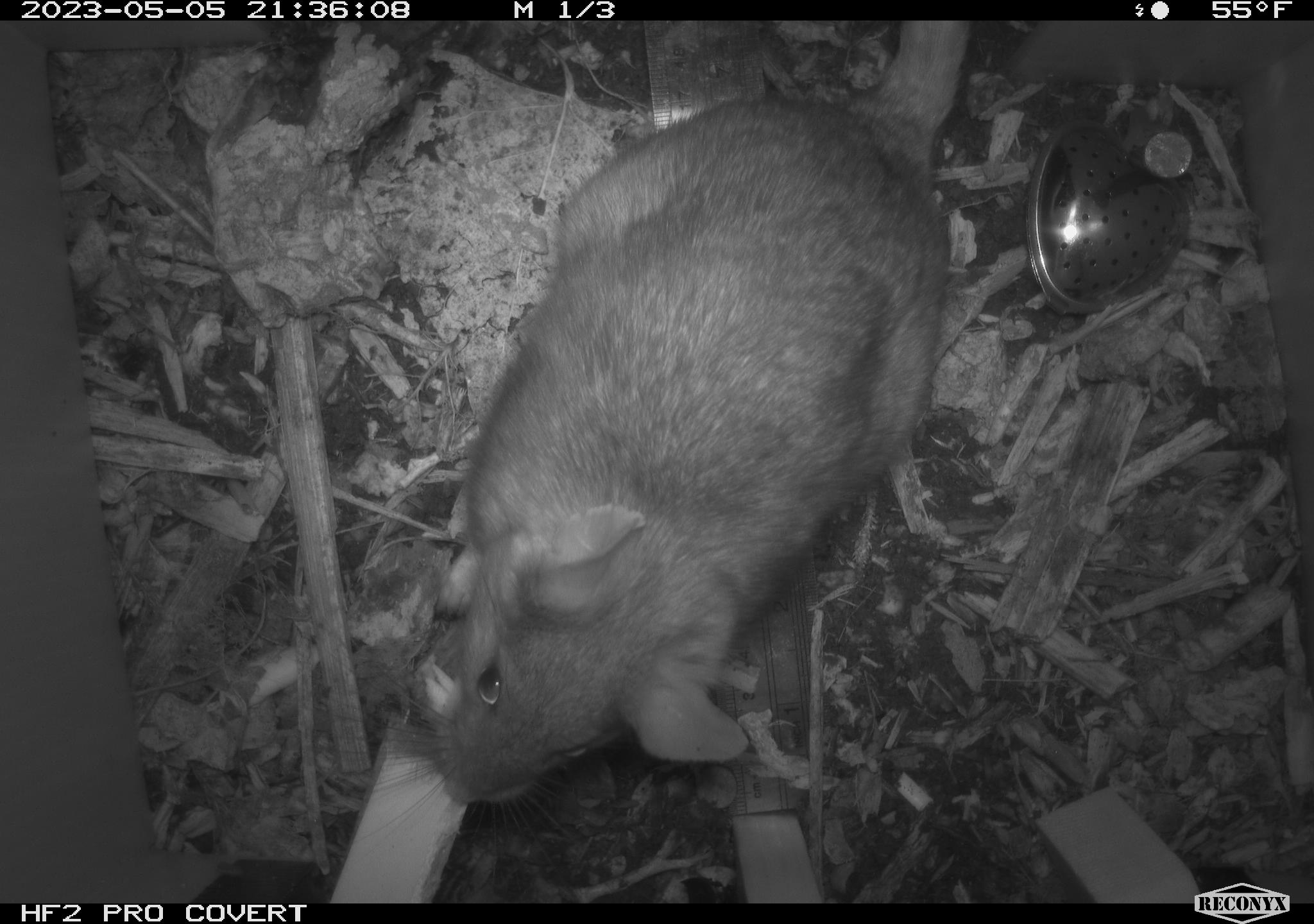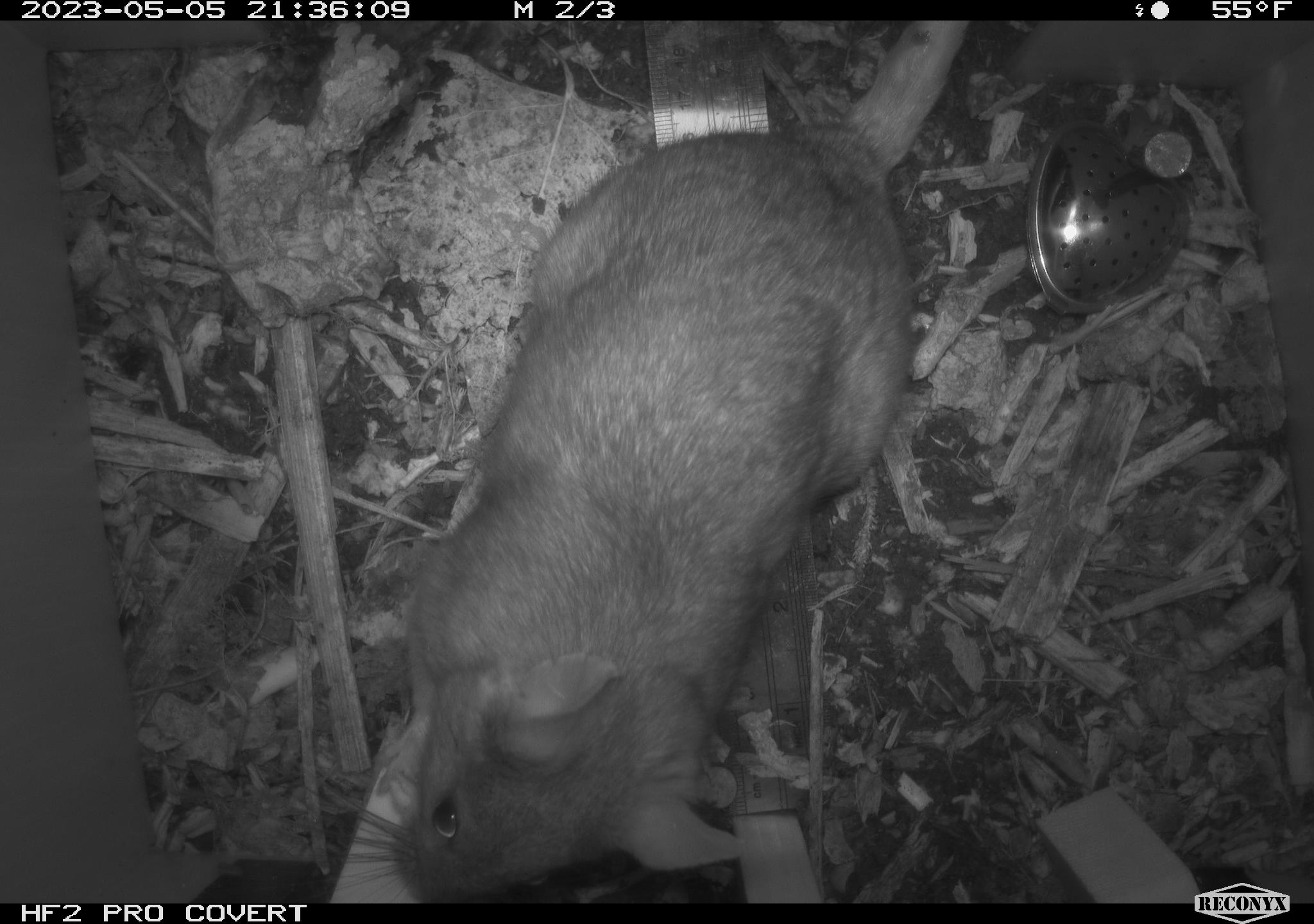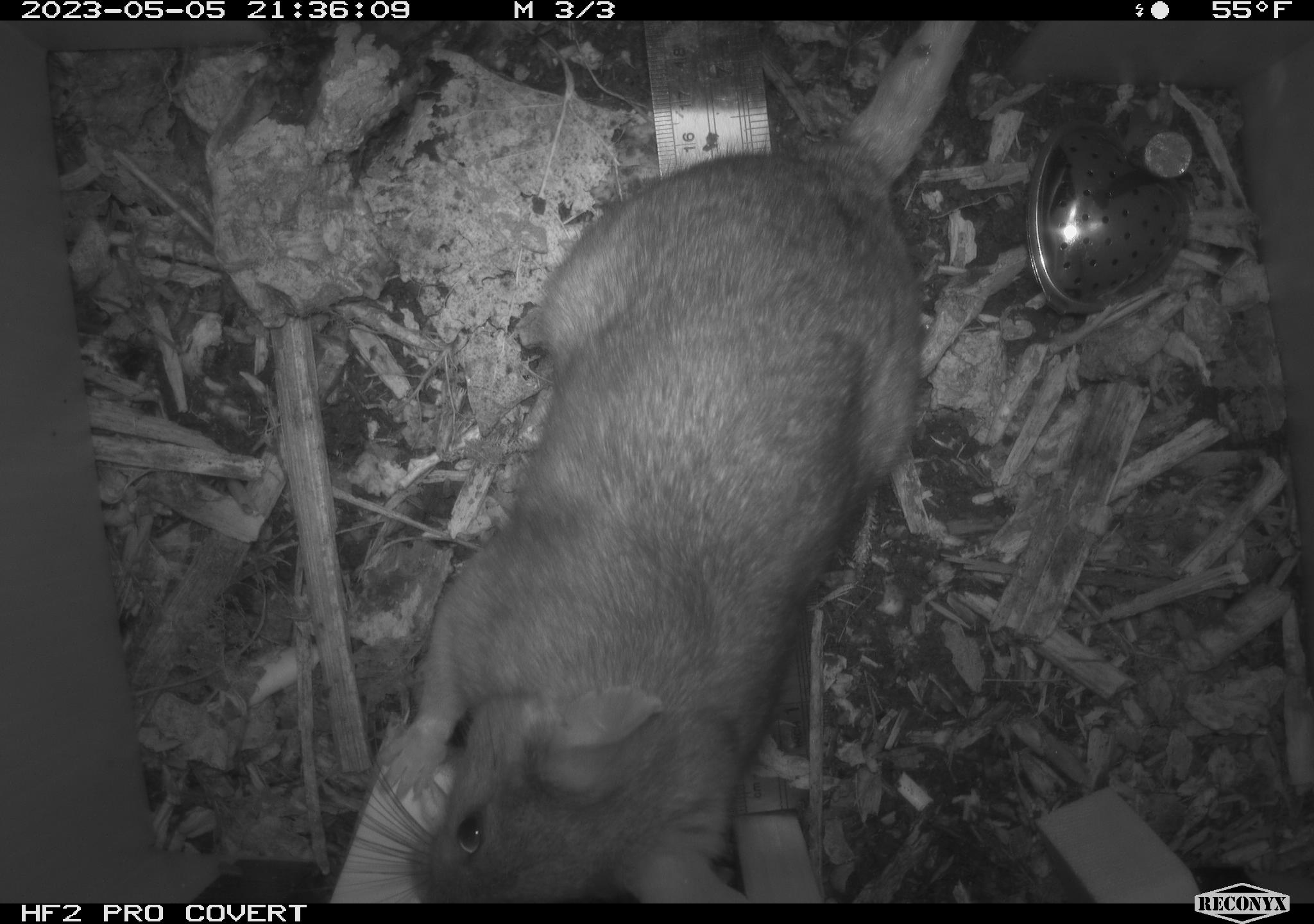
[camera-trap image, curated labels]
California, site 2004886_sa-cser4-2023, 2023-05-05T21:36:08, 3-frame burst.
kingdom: Animalia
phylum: Chordata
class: Mammalia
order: Rodentia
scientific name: Rodentia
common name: mouse species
Mouse species (Rodentia).